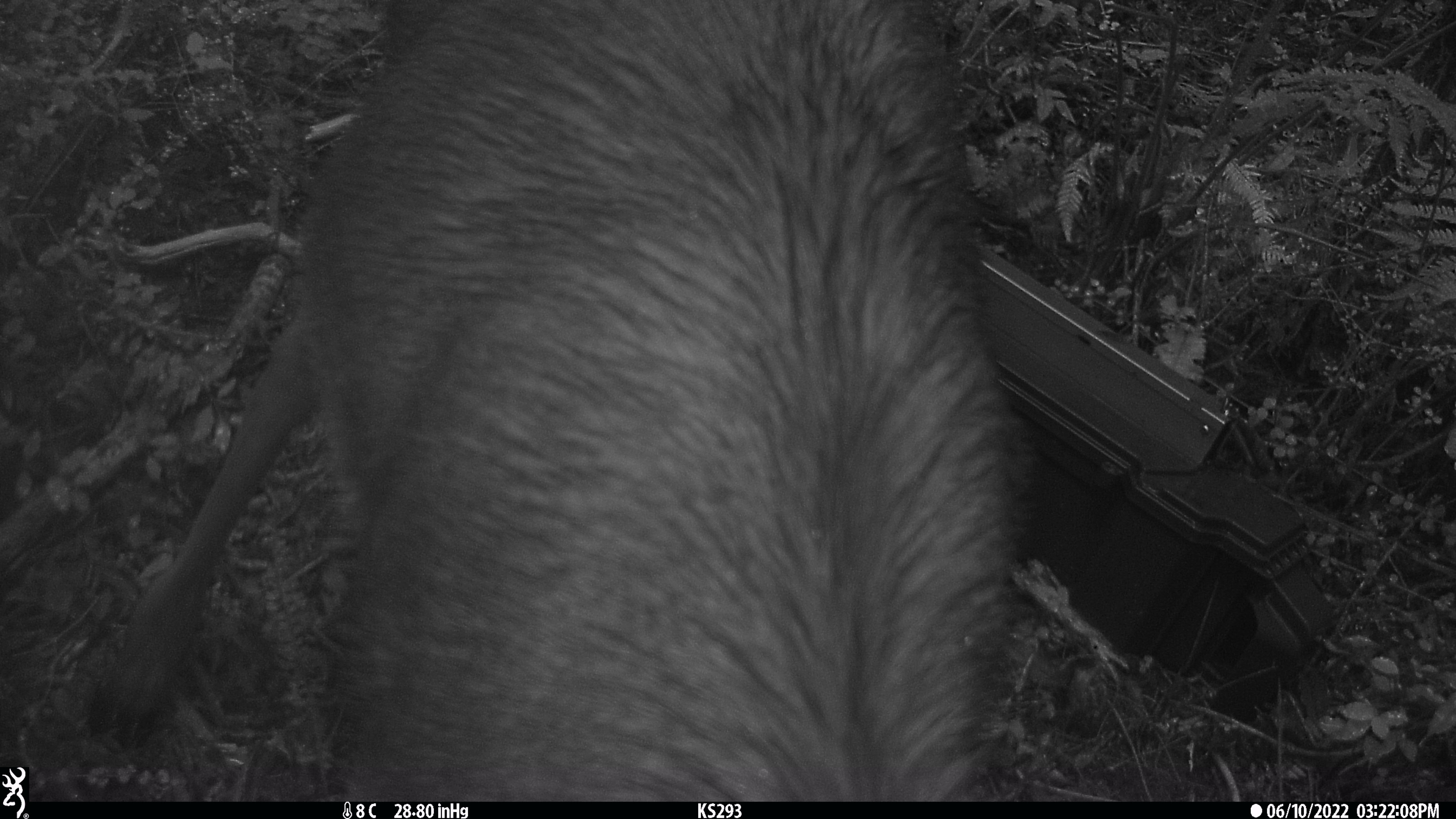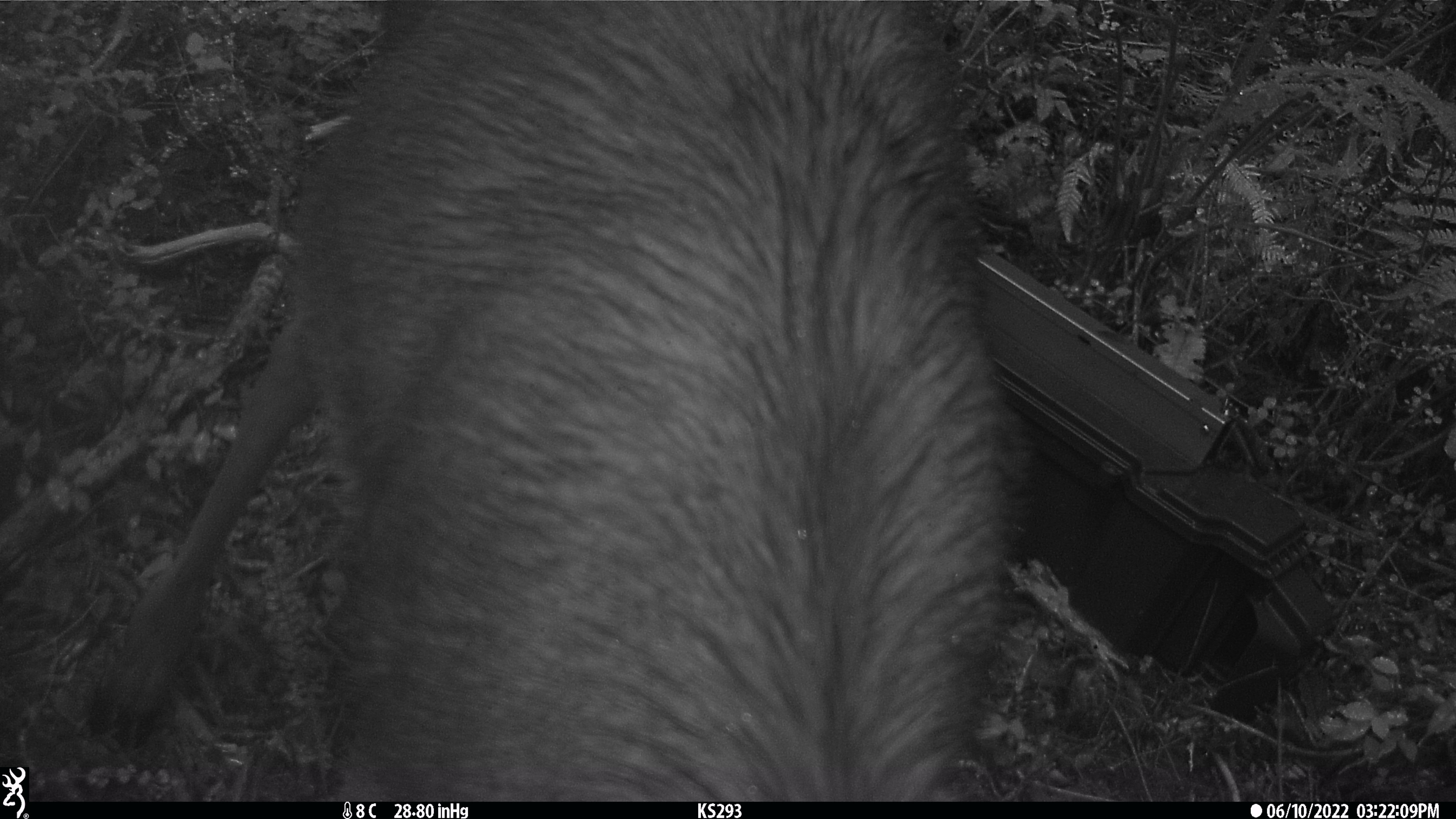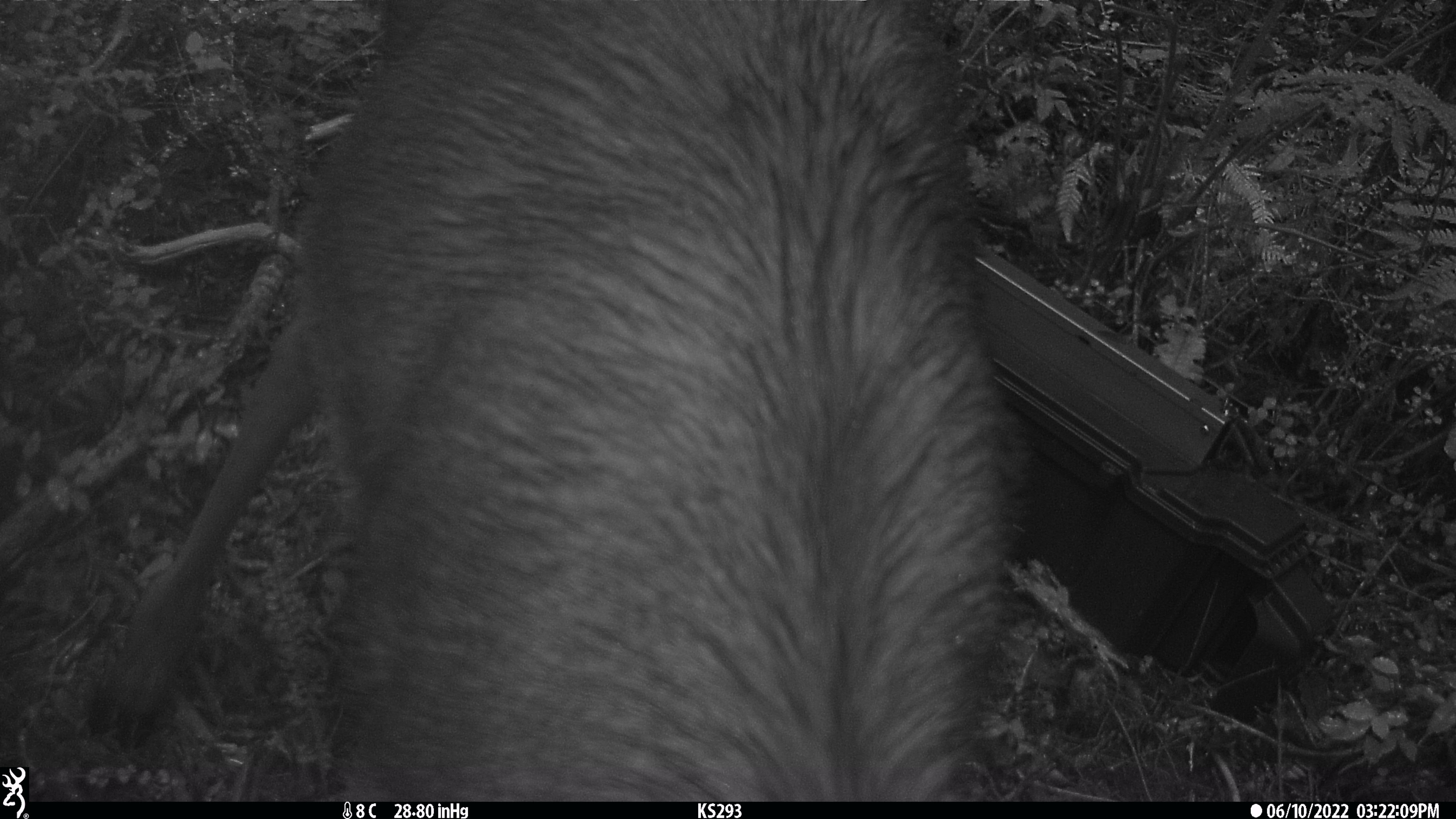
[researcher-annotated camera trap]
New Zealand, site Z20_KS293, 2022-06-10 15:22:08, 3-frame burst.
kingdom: Animalia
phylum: Chordata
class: Mammalia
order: Artiodactyla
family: Cervidae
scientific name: Cervidae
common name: deer